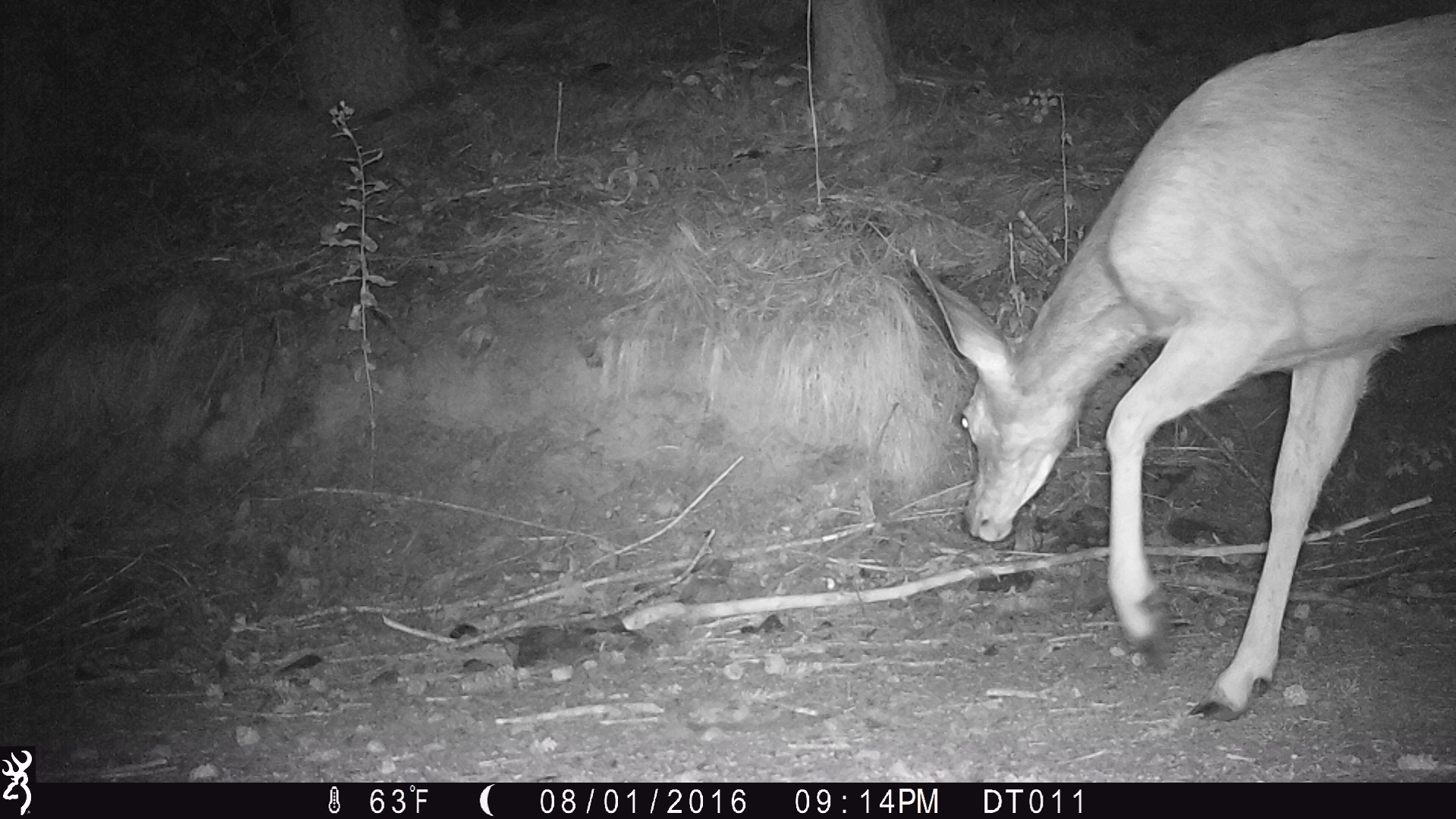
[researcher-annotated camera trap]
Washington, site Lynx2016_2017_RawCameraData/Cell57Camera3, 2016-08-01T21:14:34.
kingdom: Animalia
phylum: Chordata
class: Mammalia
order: Artiodactyla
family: Cervidae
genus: Odocoileus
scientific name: Odocoileus hemionus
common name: mule deer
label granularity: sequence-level